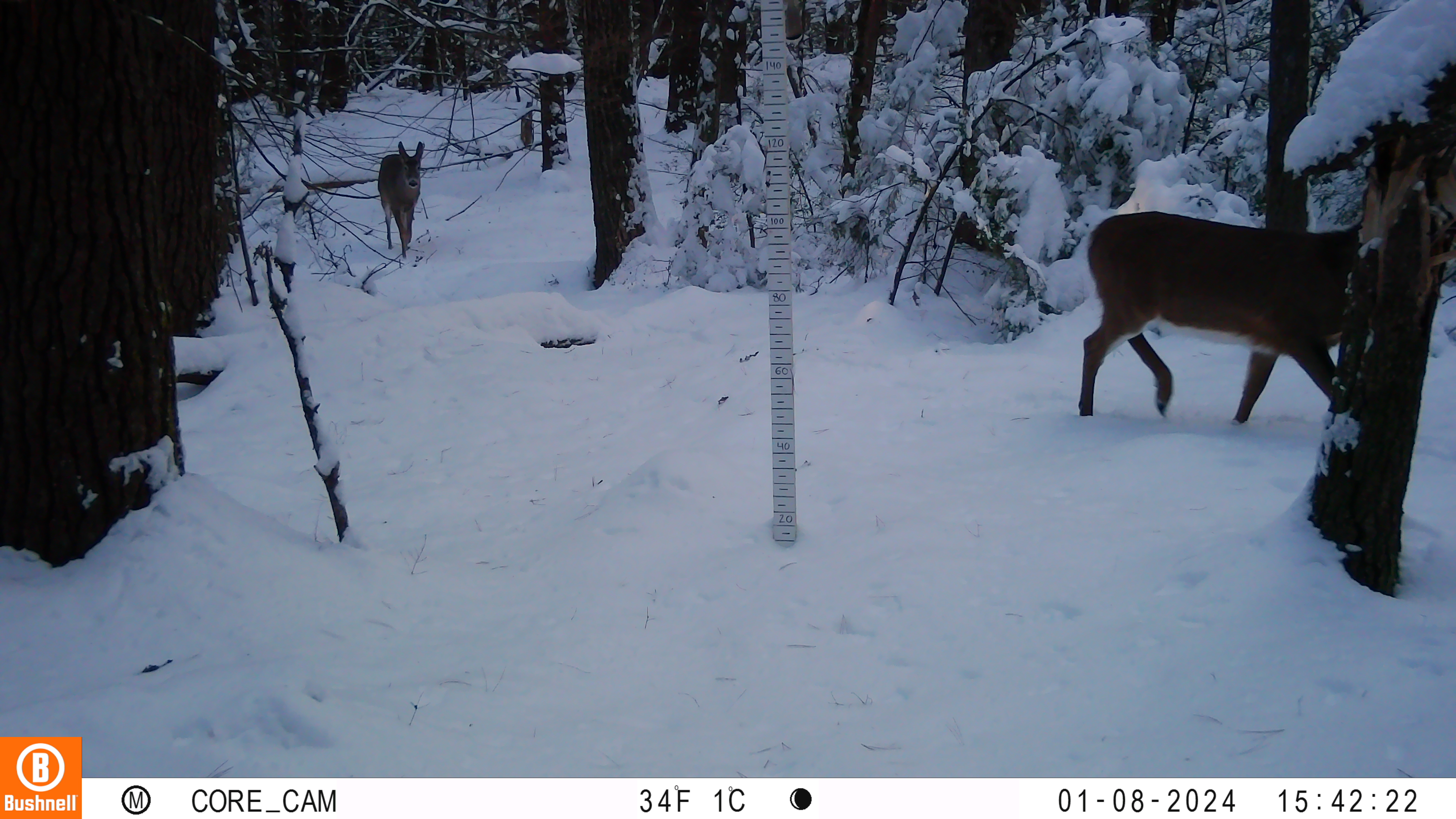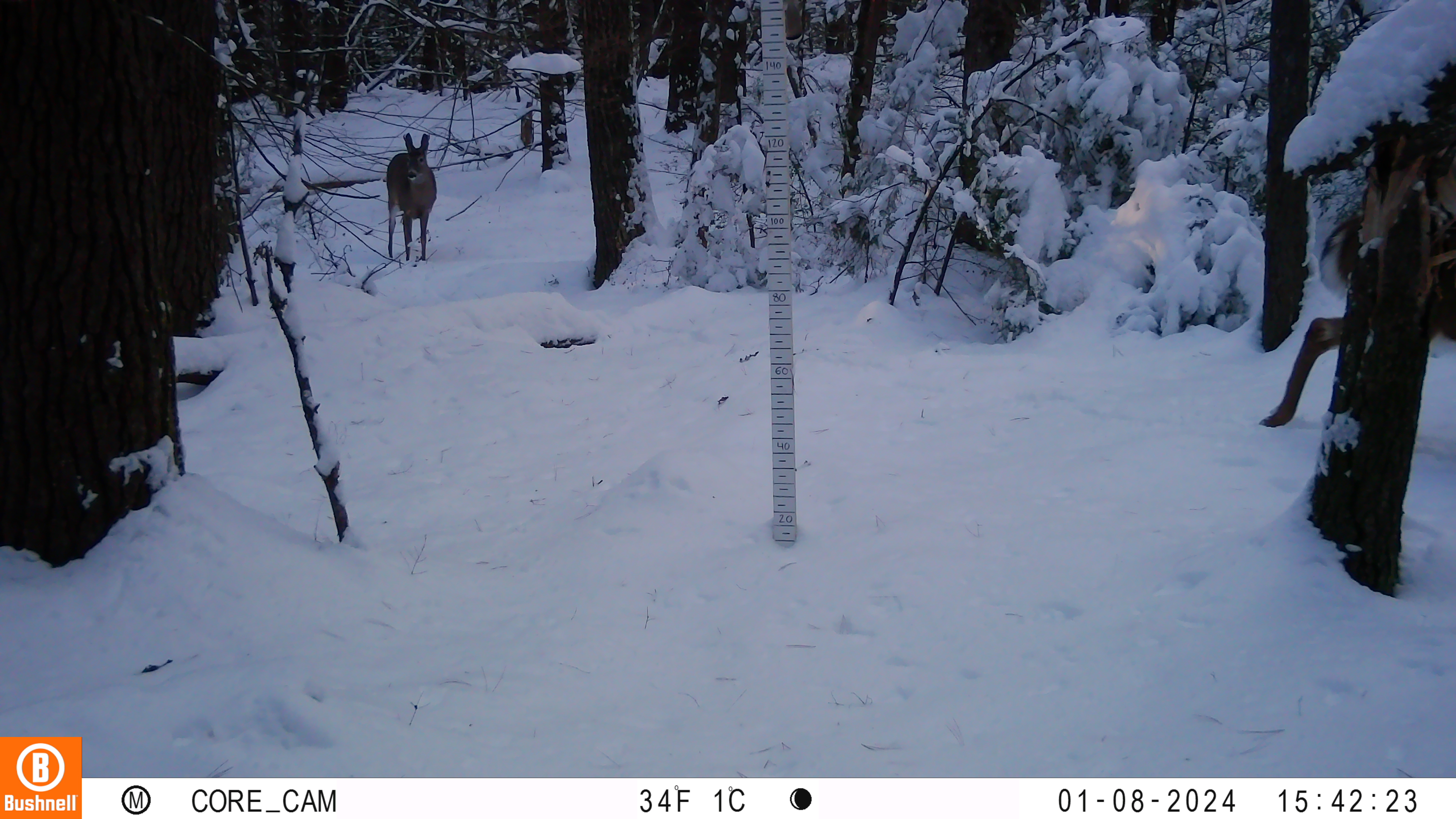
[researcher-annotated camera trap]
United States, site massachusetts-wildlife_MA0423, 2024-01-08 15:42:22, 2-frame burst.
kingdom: Animalia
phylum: Chordata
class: Mammalia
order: Artiodactyla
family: Cervidae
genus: Odocoileus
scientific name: Odocoileus virginianus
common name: white-tailed deer